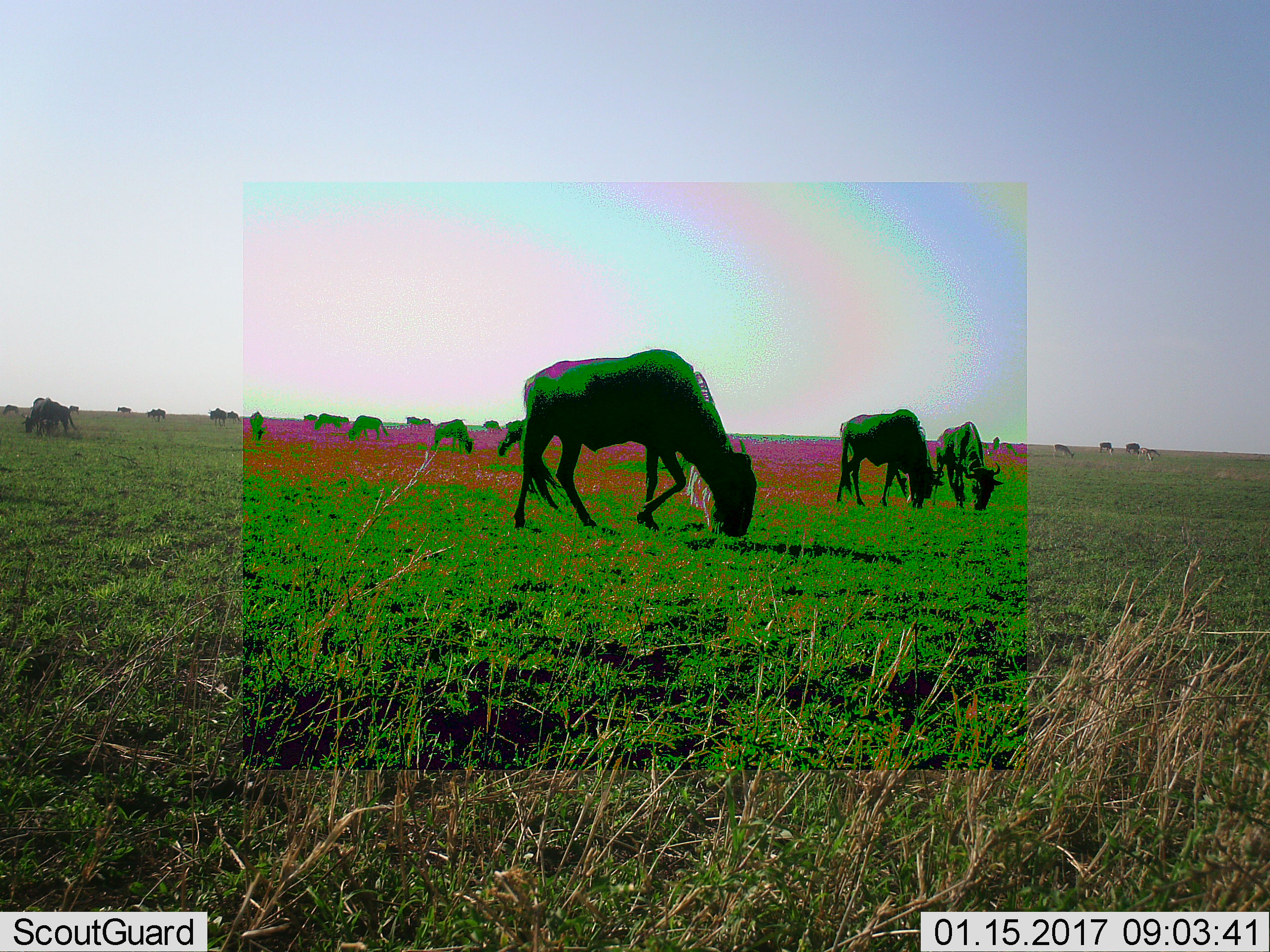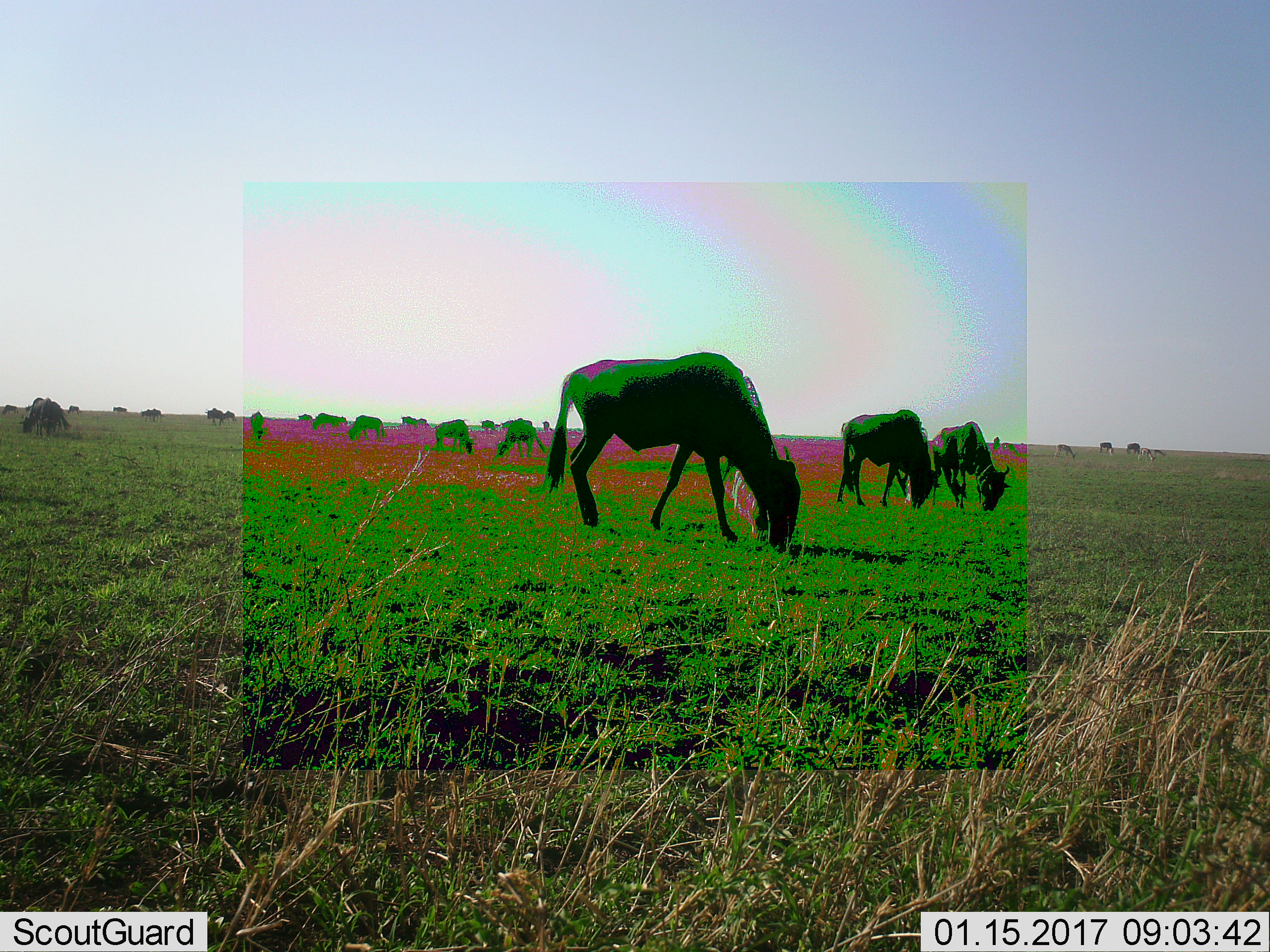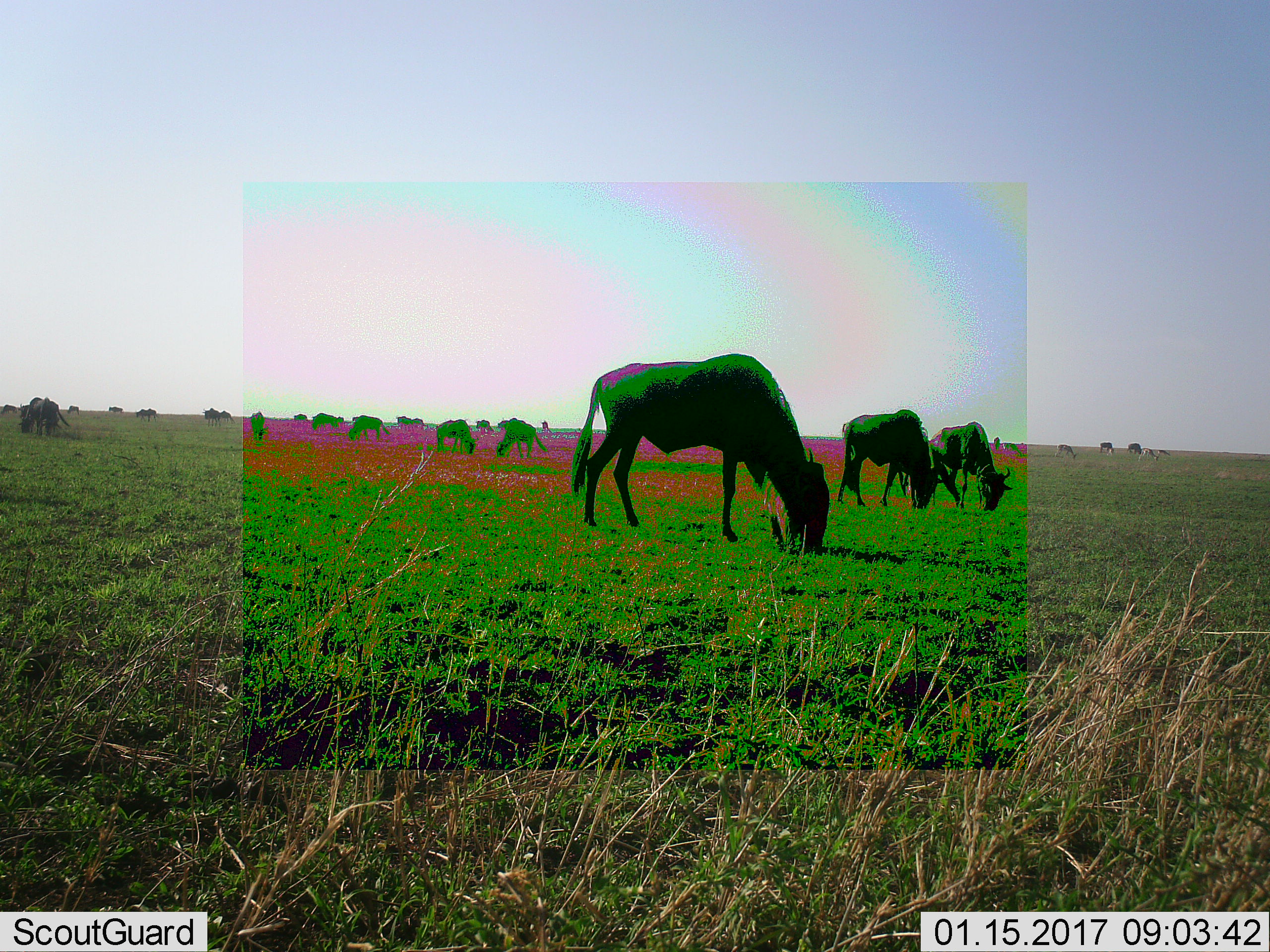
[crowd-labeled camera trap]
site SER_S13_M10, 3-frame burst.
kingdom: Animalia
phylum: Chordata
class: Mammalia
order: Artiodactyla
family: Bovidae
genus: Connochaetes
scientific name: Connochaetes taurinus taurinus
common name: blue wildebeest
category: wildebeestblue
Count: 11-50.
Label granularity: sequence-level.